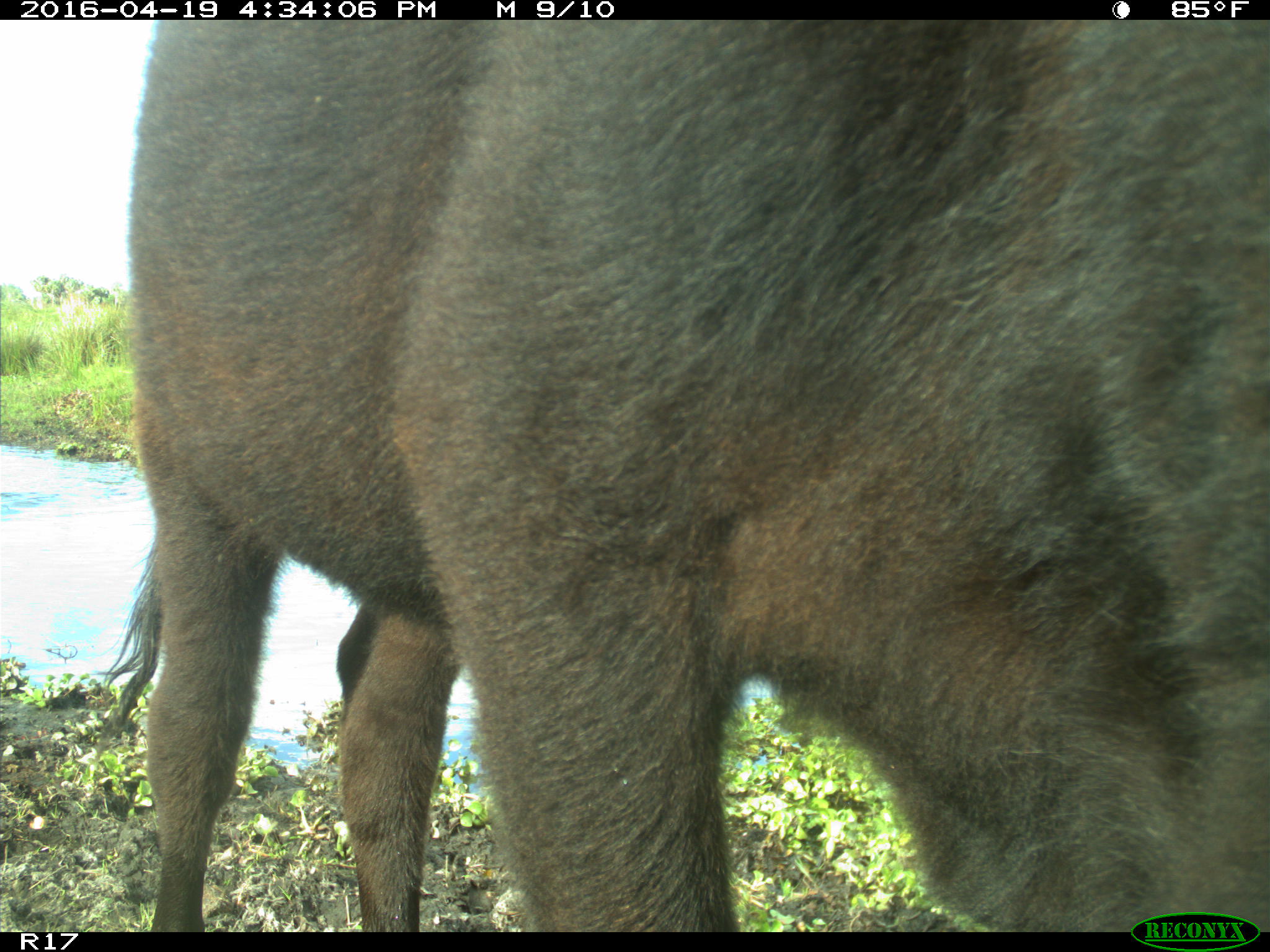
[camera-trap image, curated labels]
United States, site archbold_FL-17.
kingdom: Animalia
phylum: Chordata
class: Mammalia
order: Artiodactyla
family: Bovidae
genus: Bos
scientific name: Bos taurus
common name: domestic cow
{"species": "Bos taurus (domestic cow)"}